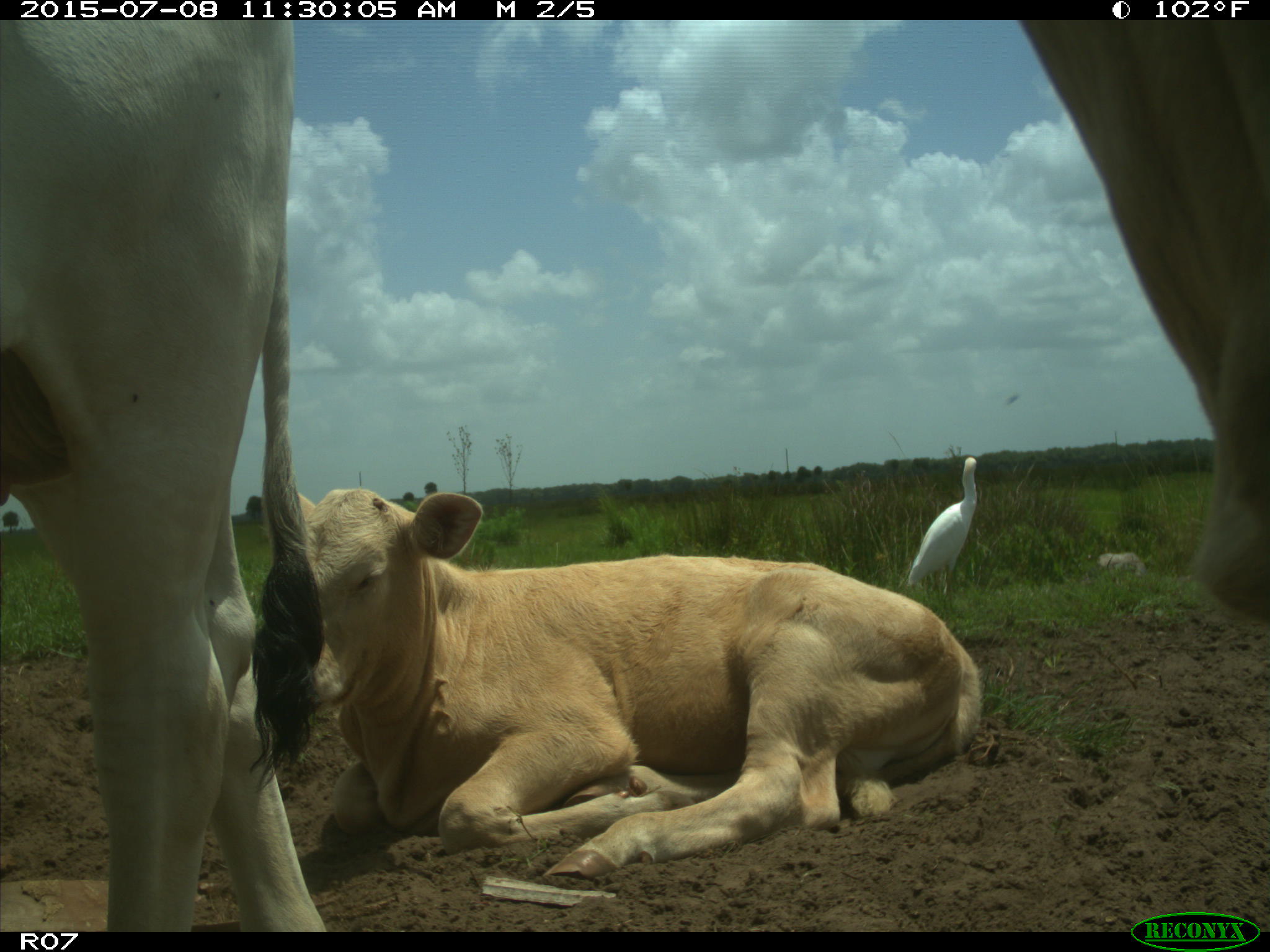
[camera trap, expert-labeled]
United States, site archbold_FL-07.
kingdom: Animalia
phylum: Chordata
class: Mammalia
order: Artiodactyla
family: Bovidae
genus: Bos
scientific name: Bos taurus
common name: domestic cow